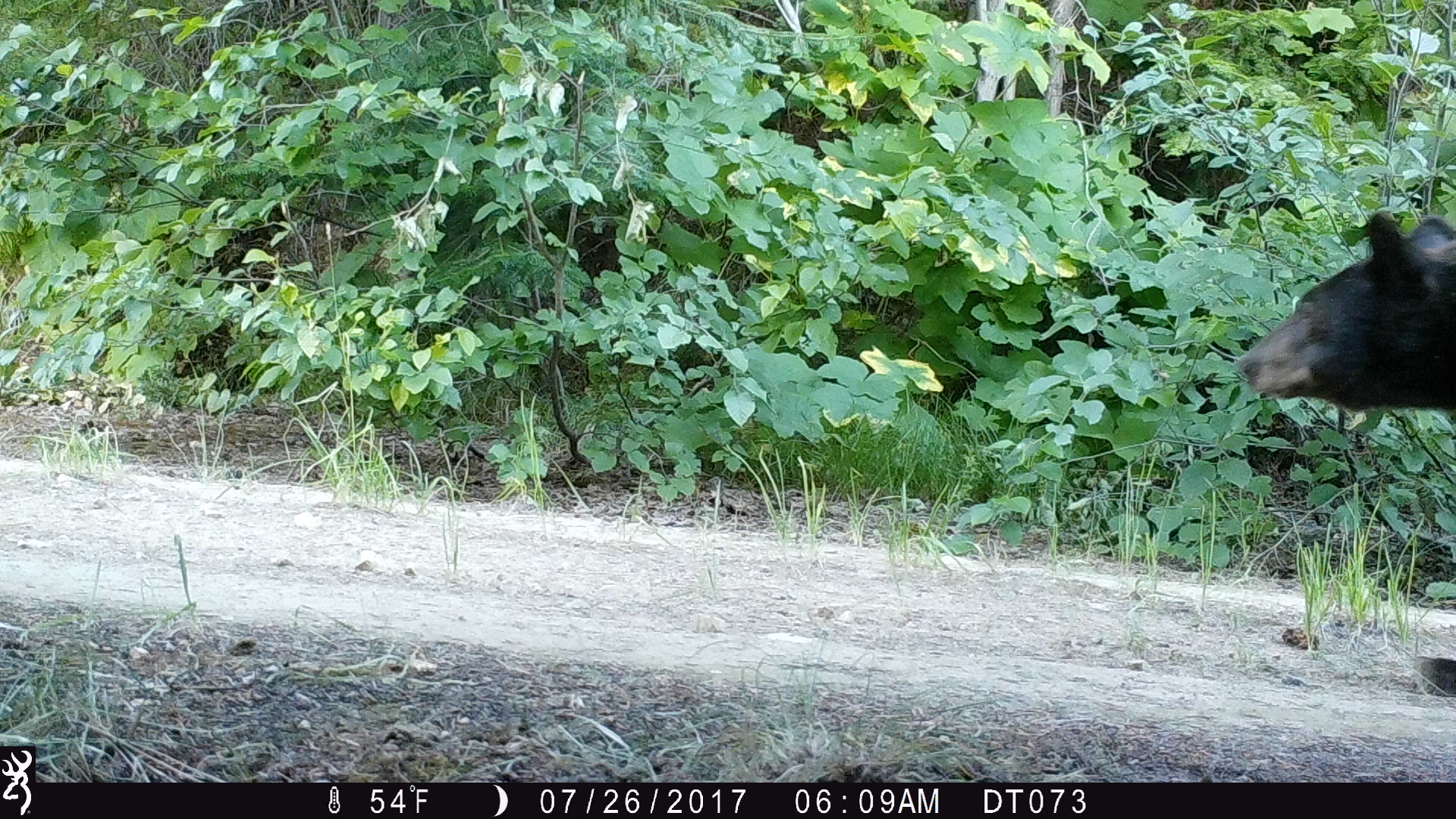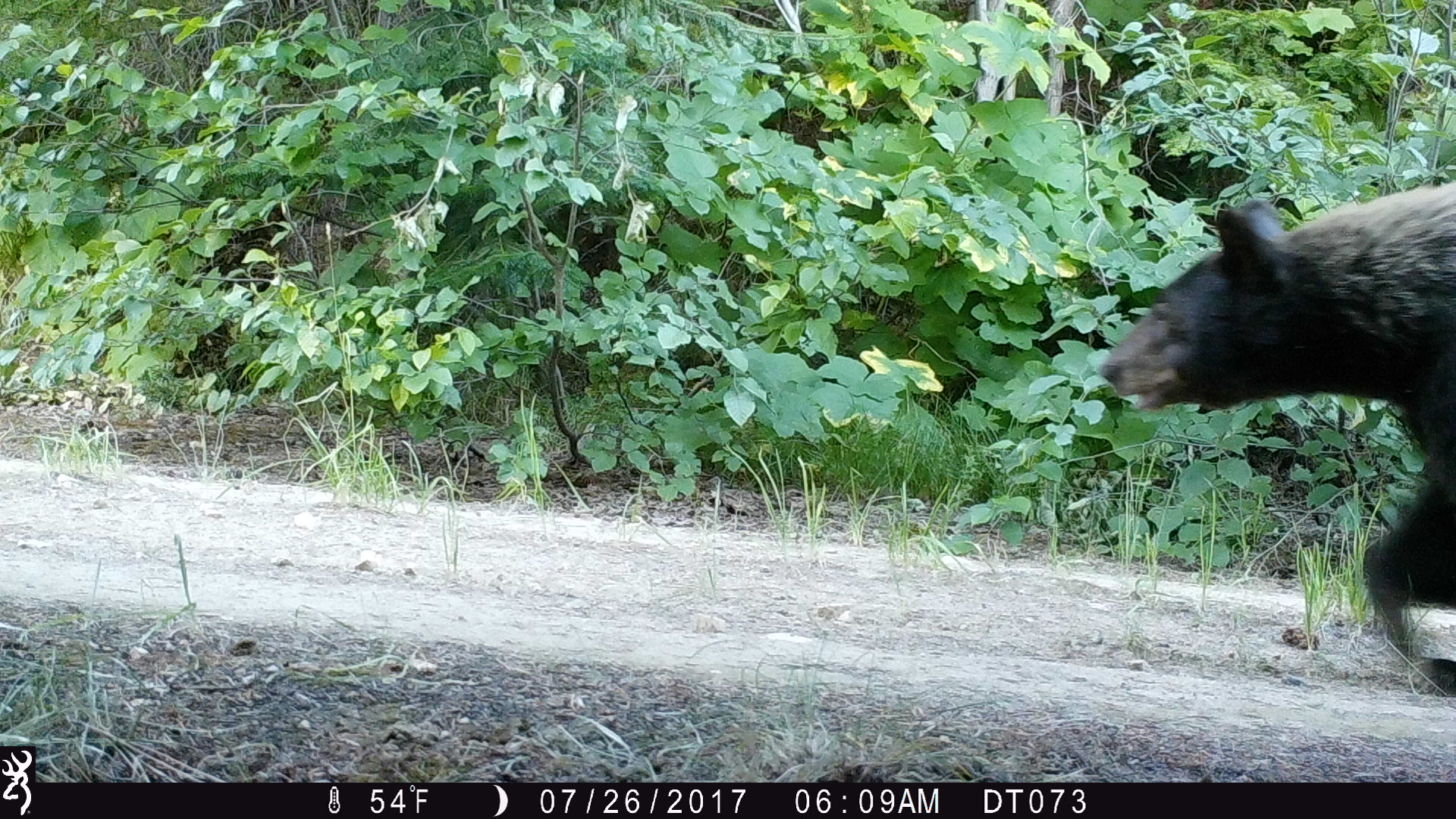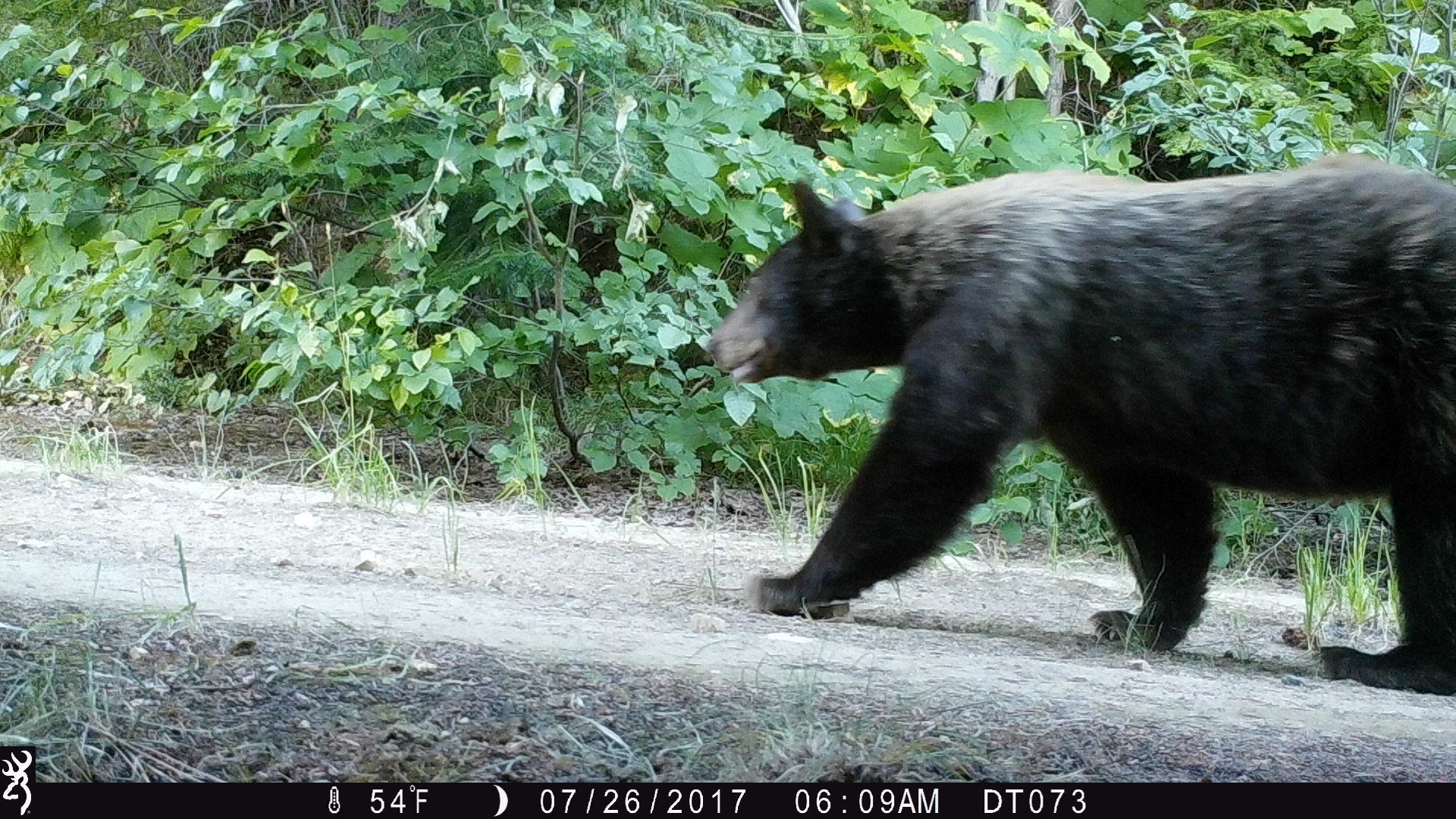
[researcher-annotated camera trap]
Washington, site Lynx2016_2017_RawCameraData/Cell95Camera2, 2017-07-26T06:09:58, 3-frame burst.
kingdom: Animalia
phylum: Chordata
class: Mammalia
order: Carnivora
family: Ursidae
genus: Ursus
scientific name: Ursus americanus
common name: american black bear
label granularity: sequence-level